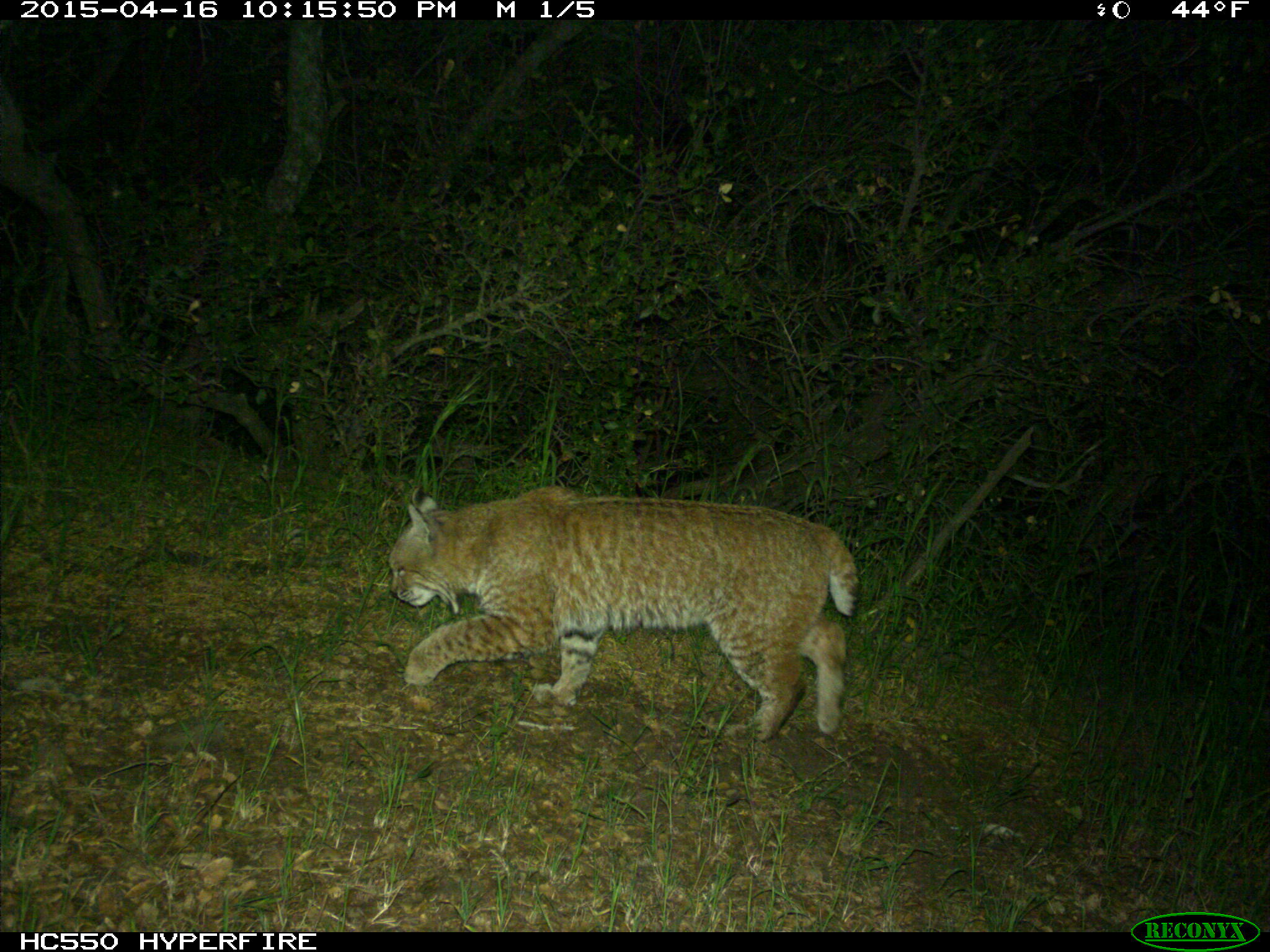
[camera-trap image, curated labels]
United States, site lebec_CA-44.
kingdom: Animalia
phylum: Chordata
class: Mammalia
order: Carnivora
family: Felidae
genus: Lynx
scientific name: Lynx rufus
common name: bobcat